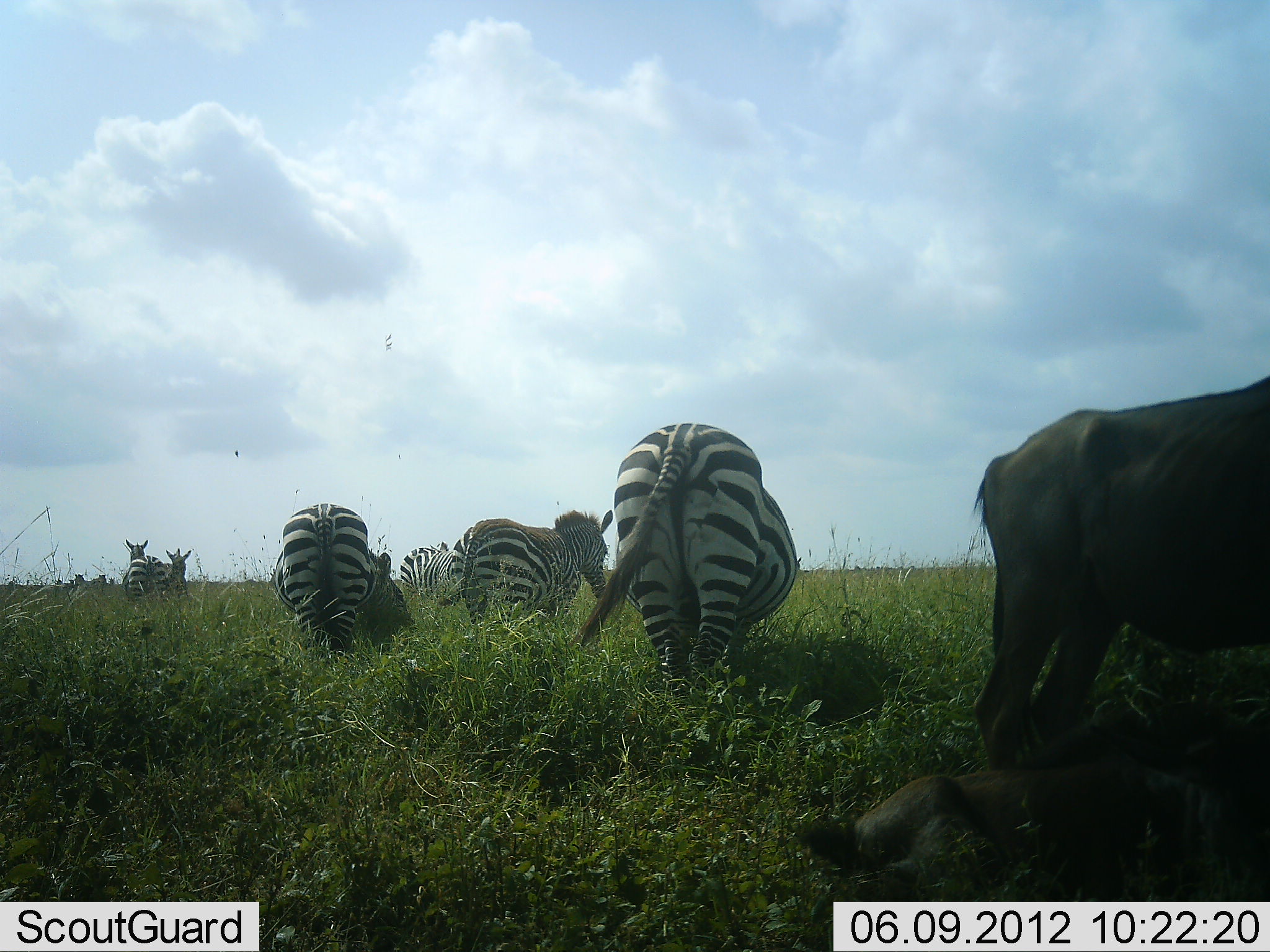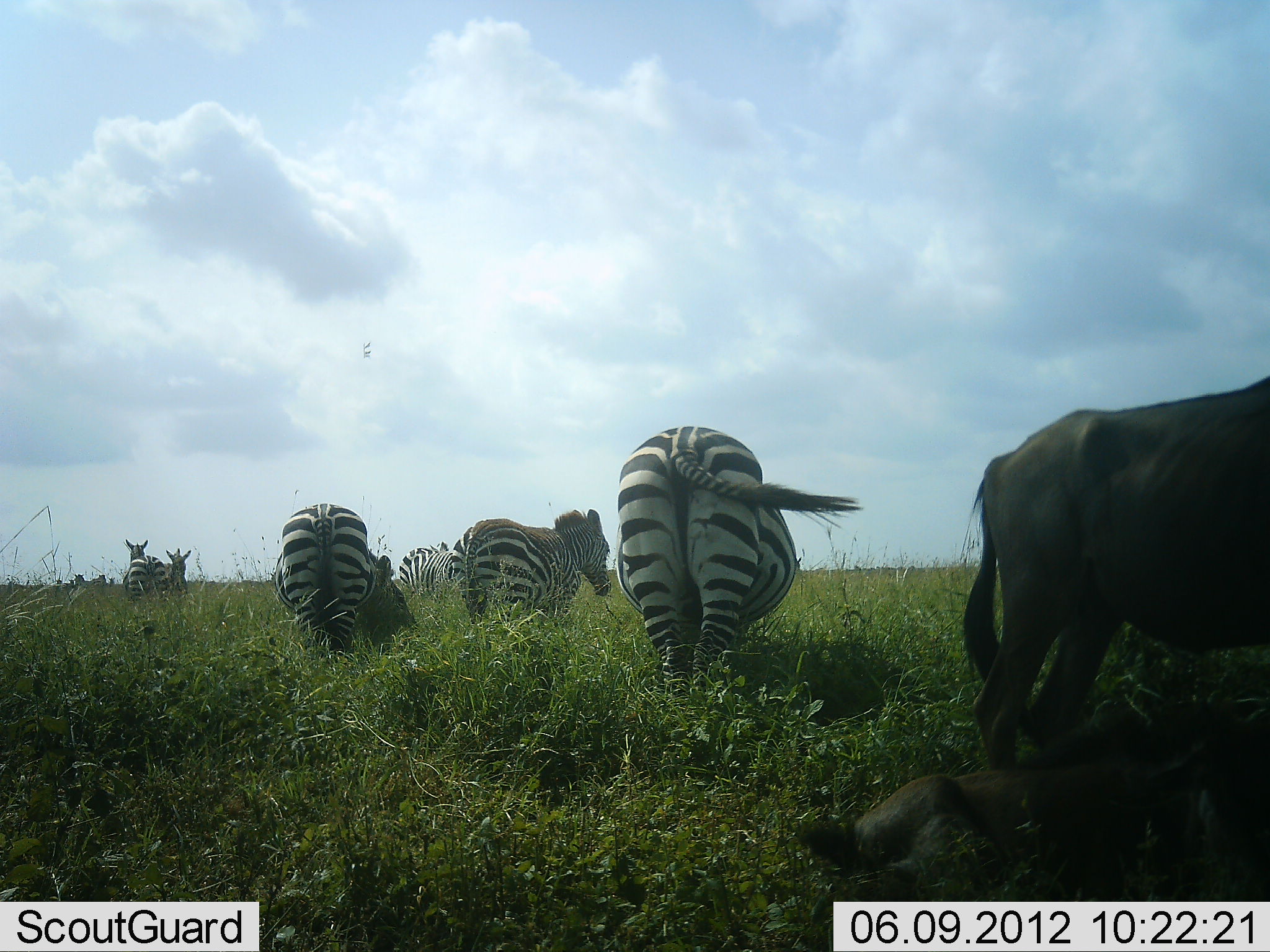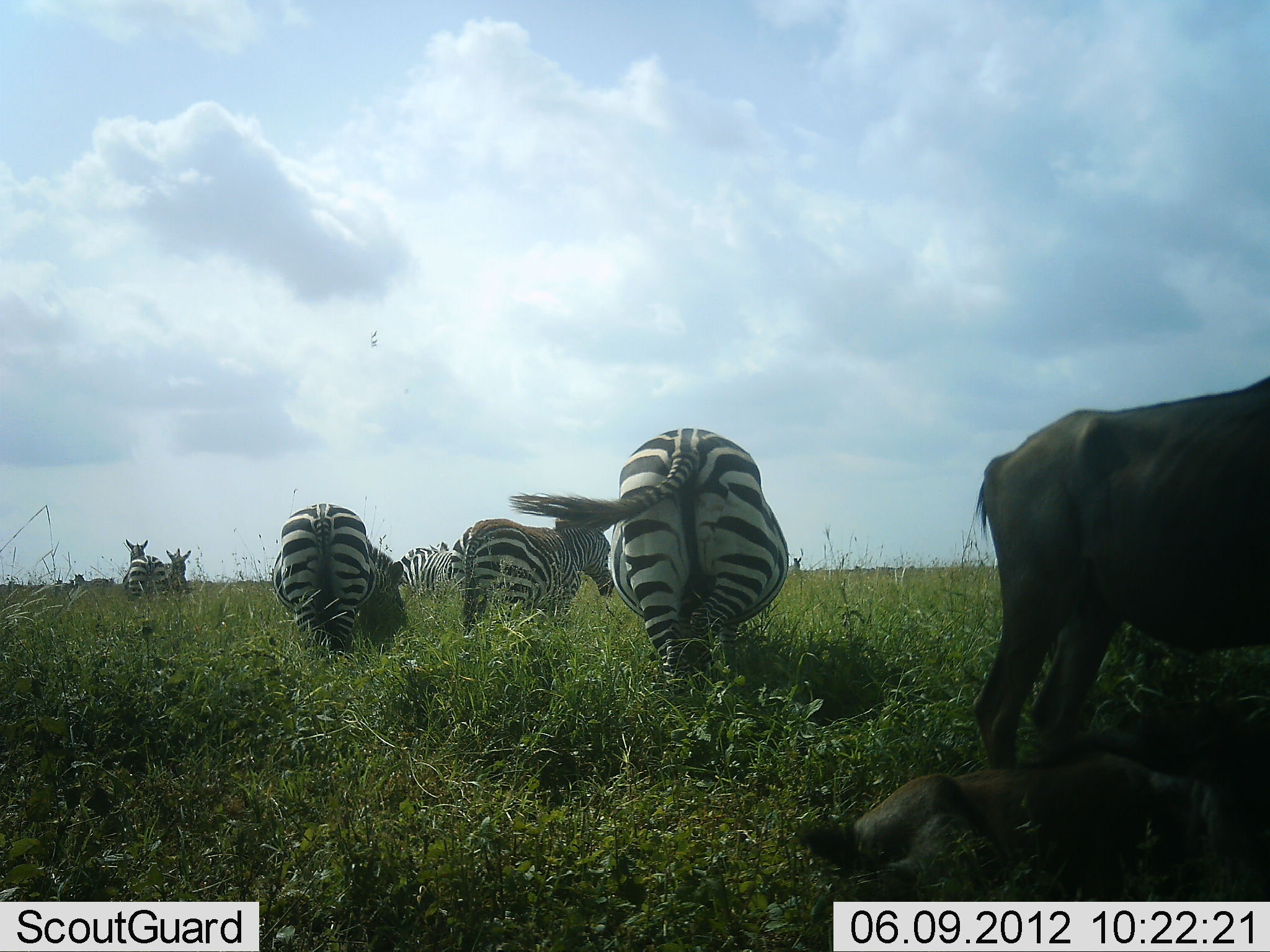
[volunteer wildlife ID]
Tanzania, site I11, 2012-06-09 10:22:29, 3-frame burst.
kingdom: Animalia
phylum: Chordata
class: Mammalia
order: Artiodactyla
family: Bovidae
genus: Connochaetes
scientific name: Connochaetes taurinus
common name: blue wildebeest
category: wildebeest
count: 2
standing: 90%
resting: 80%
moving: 0%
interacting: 0%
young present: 10%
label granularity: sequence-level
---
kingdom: Animalia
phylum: Chordata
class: Mammalia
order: Perissodactyla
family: Equidae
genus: Equus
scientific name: Equus quagga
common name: plains zebra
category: zebra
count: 6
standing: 75%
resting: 0%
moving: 0%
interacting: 0%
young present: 0%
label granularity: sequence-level